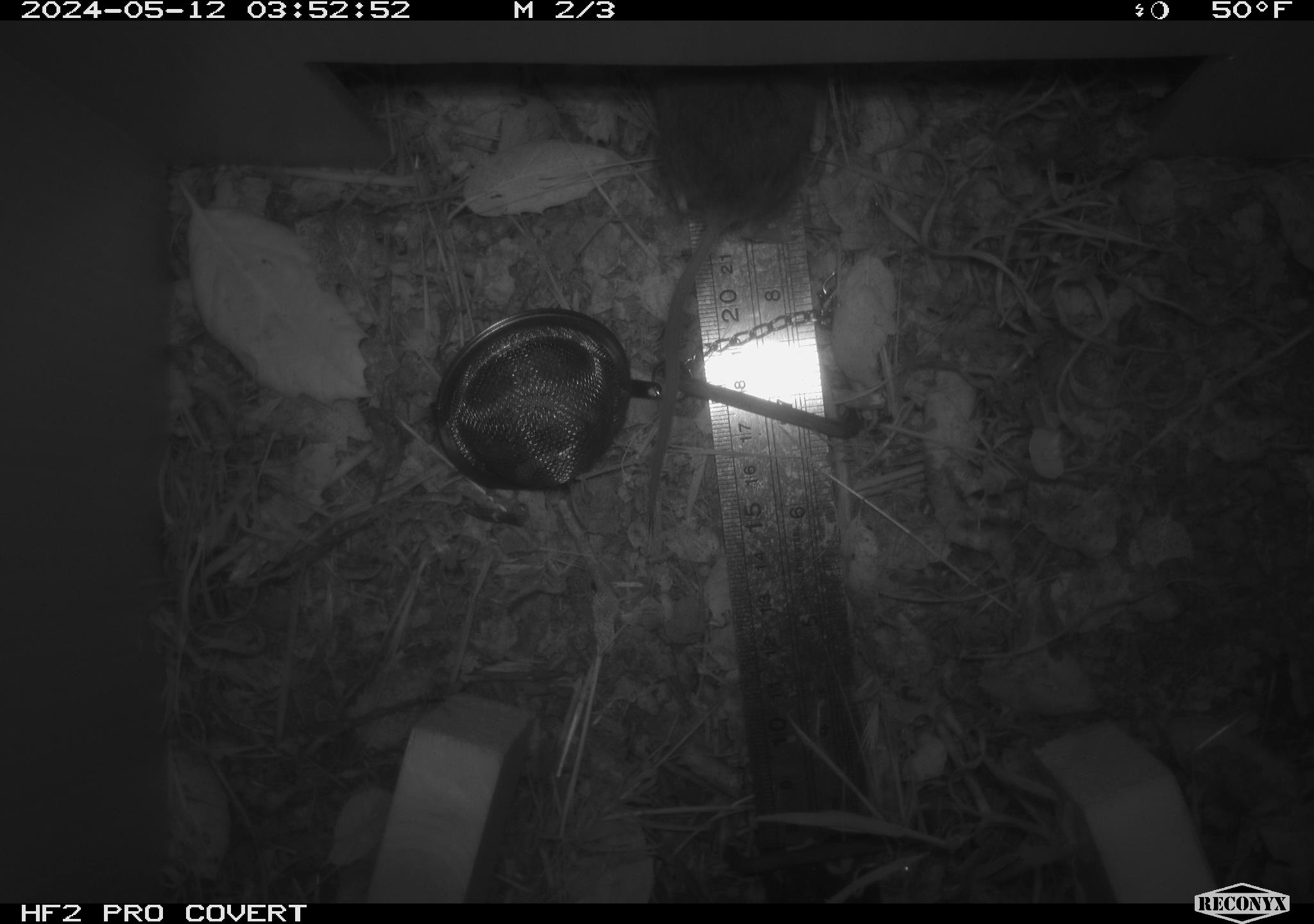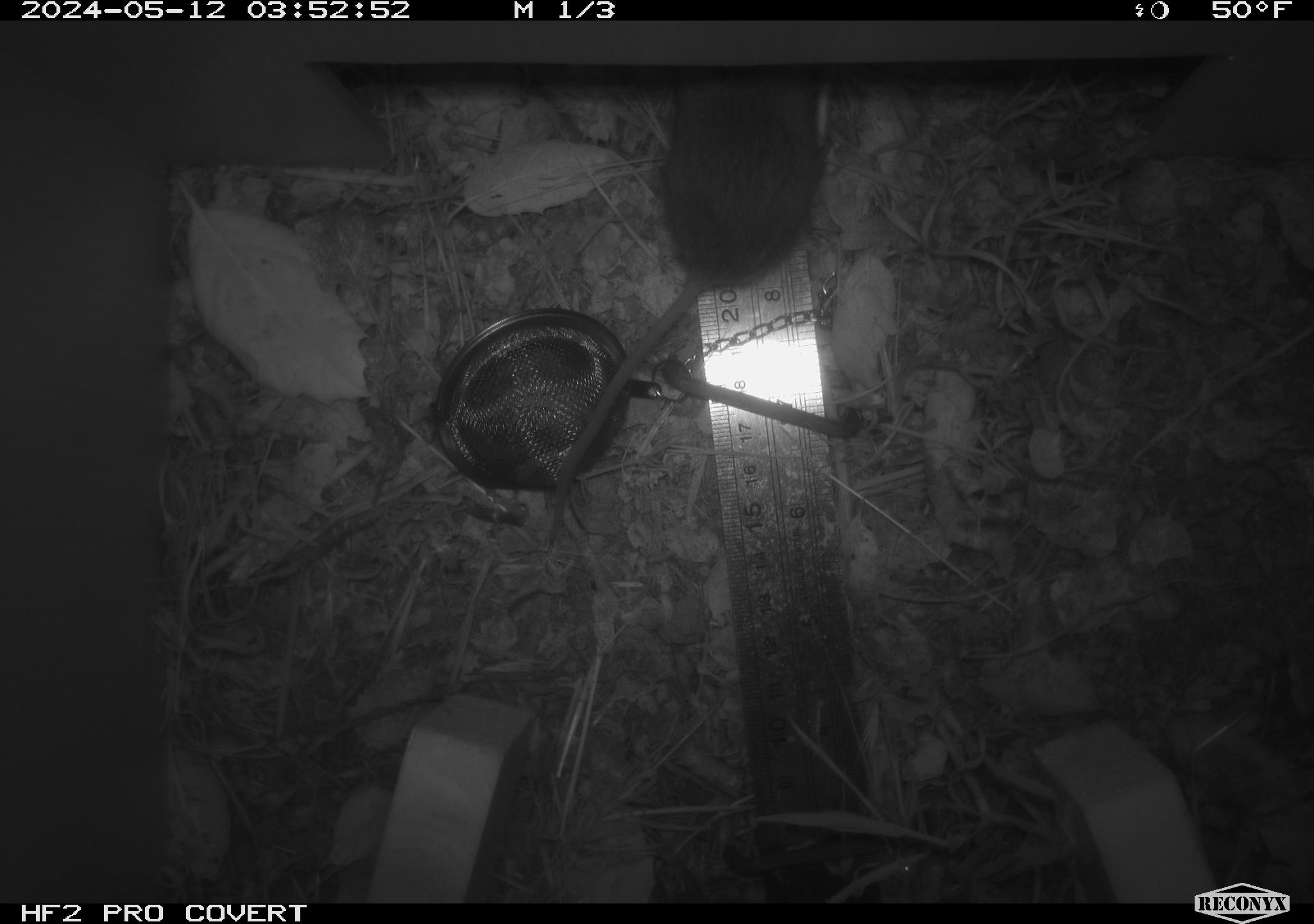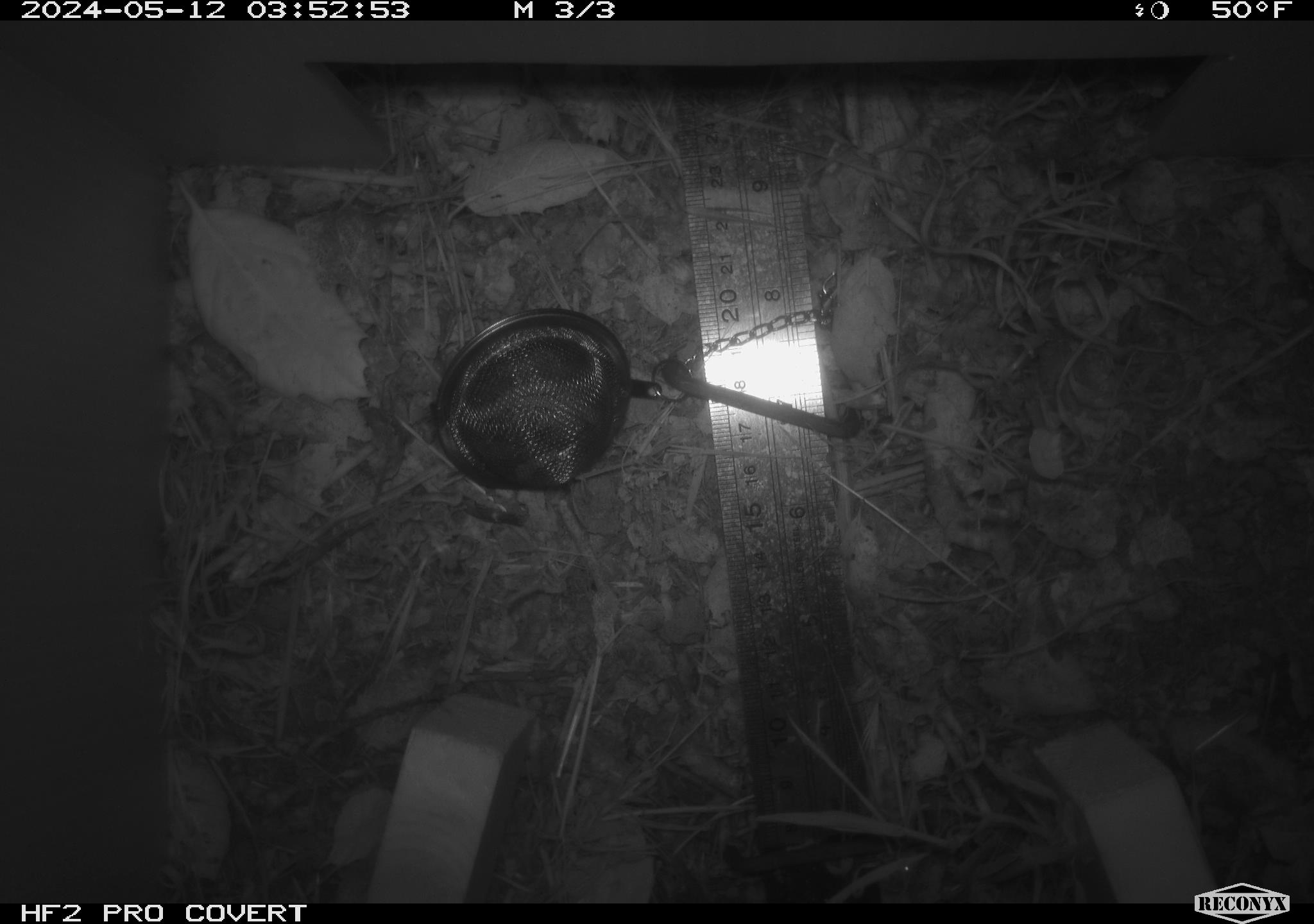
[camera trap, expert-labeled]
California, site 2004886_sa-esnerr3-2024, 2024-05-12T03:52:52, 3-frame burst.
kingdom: Animalia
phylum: Chordata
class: Mammalia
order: Rodentia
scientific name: Rodentia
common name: rodent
Rodent (Rodentia).